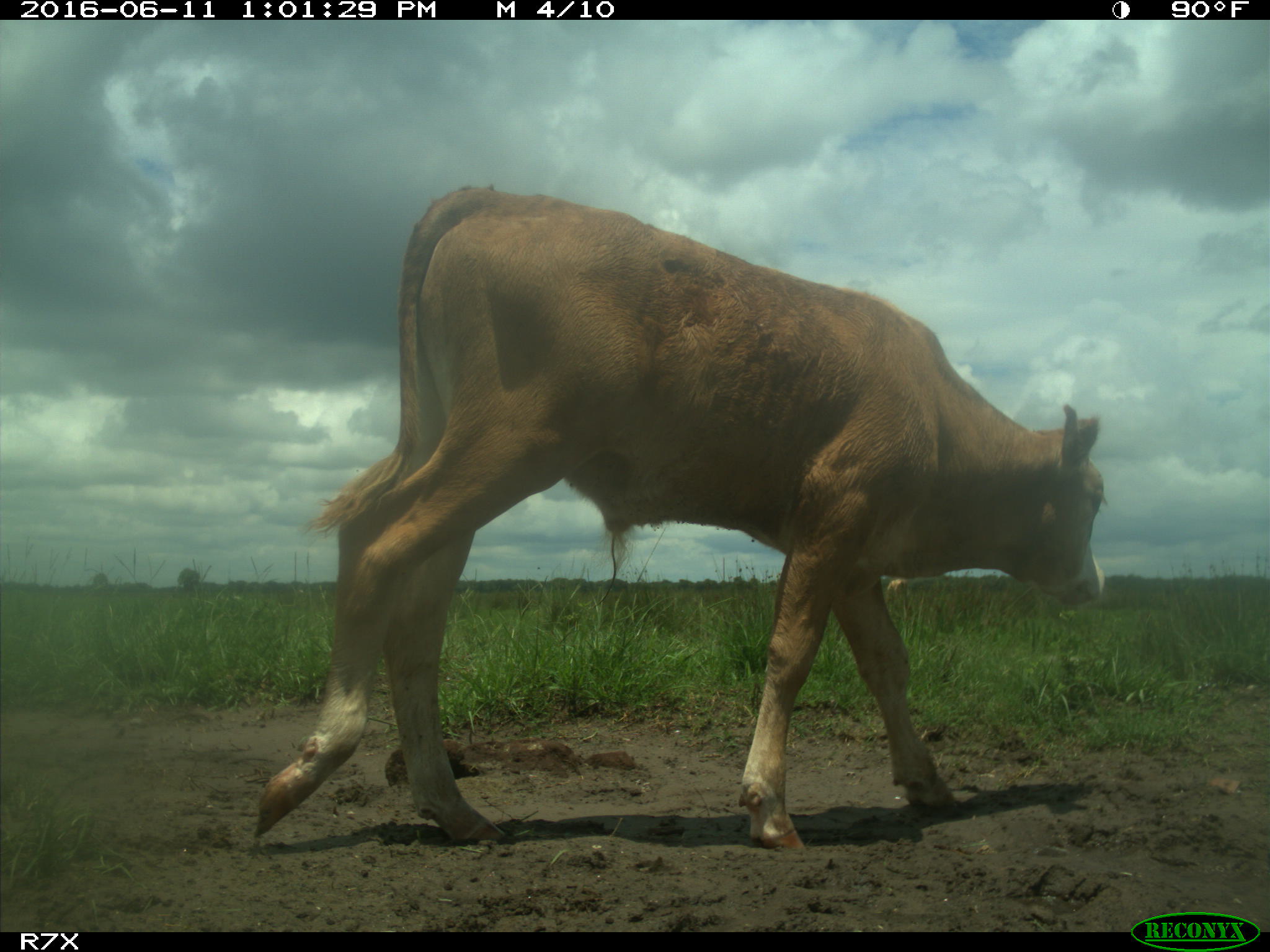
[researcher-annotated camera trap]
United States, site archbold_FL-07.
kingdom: Animalia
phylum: Chordata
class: Mammalia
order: Artiodactyla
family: Bovidae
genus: Bos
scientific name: Bos taurus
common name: domestic cow